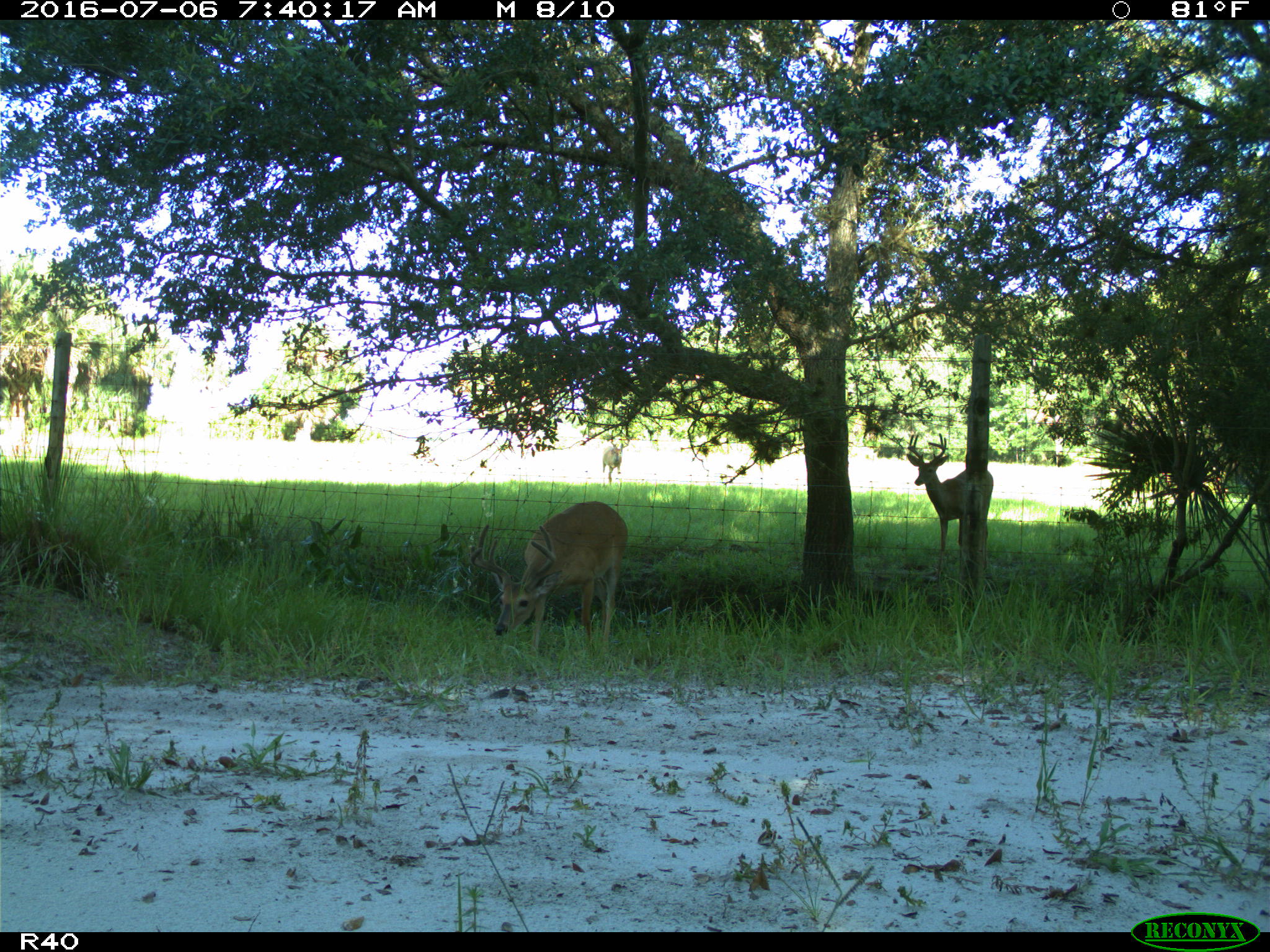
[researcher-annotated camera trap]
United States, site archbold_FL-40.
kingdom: Animalia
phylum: Chordata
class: Mammalia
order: Artiodactyla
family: Cervidae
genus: Odocoileus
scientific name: Odocoileus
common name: deer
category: unidentified deer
Unidentified deer (deer) (Odocoileus).